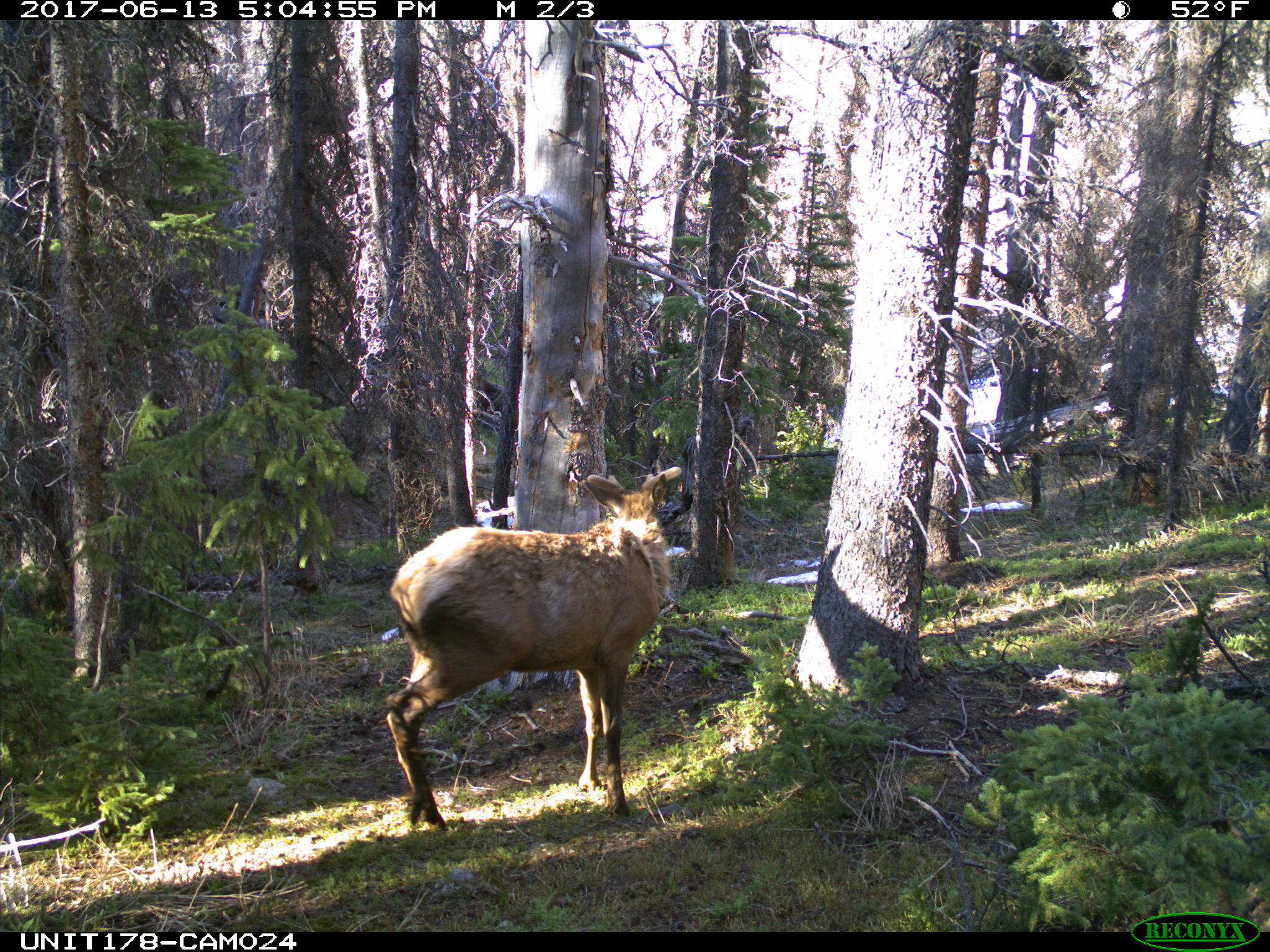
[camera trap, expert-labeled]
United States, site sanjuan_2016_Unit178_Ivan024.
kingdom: Animalia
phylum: Chordata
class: Mammalia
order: Artiodactyla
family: Cervidae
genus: Cervus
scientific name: Cervus elaphus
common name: red deer